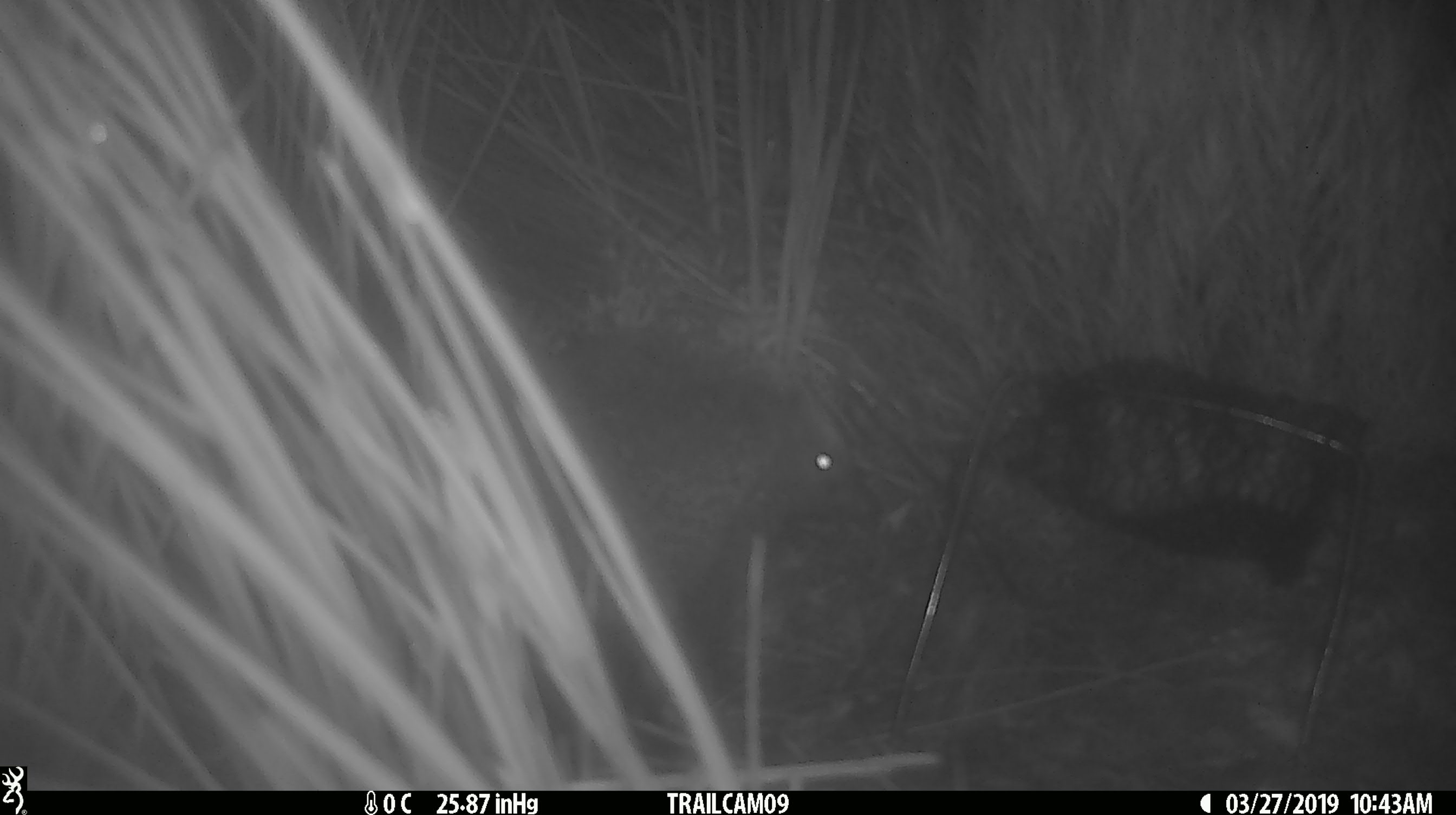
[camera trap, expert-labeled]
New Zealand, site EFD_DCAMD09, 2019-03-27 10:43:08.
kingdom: Animalia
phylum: Chordata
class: Mammalia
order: Eulipotyphla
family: Erinaceidae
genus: Erinaceus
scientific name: Erinaceus europaeus europaeus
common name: european hedgehog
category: hedgehog